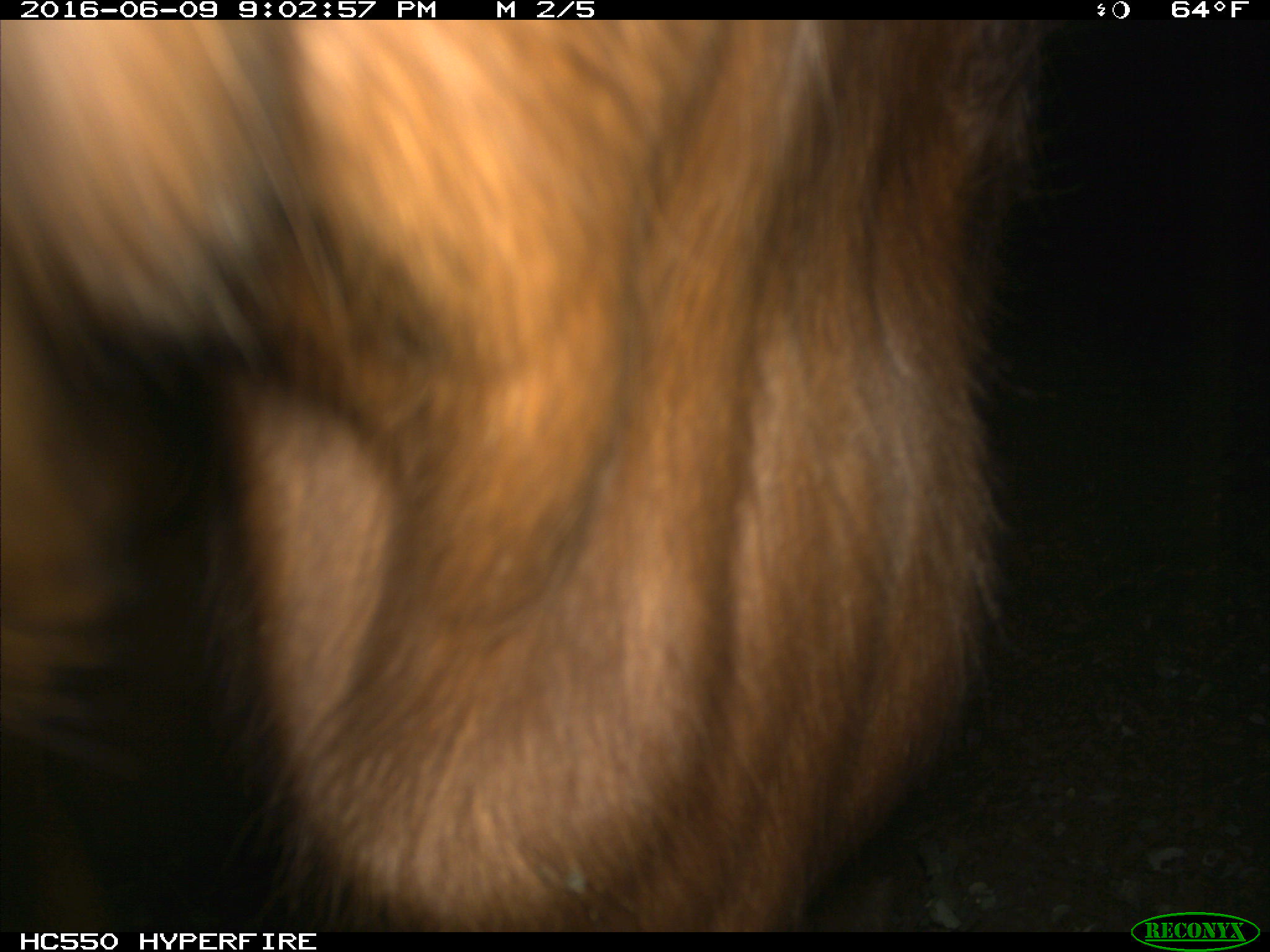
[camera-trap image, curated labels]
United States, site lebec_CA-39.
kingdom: Animalia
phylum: Chordata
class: Mammalia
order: Artiodactyla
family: Bovidae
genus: Bos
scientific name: Bos taurus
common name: domestic cow